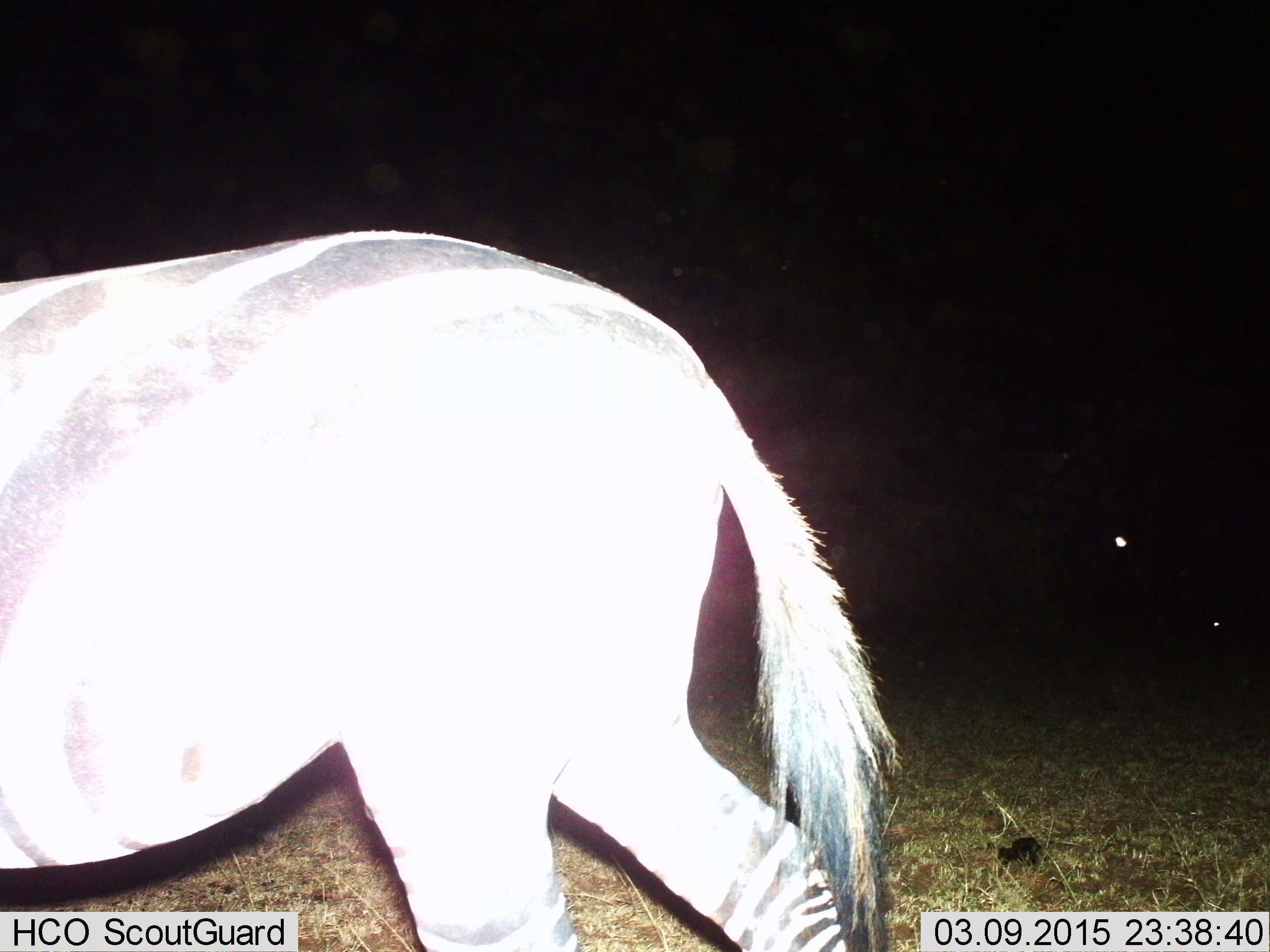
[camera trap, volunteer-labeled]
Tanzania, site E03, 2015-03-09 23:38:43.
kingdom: Animalia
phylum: Chordata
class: Mammalia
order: Perissodactyla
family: Equidae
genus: Equus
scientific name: Equus quagga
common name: plains zebra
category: zebra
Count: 1.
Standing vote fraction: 20%.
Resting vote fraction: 0%.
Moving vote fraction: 90%.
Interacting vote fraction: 0%.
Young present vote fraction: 0%.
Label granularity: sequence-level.